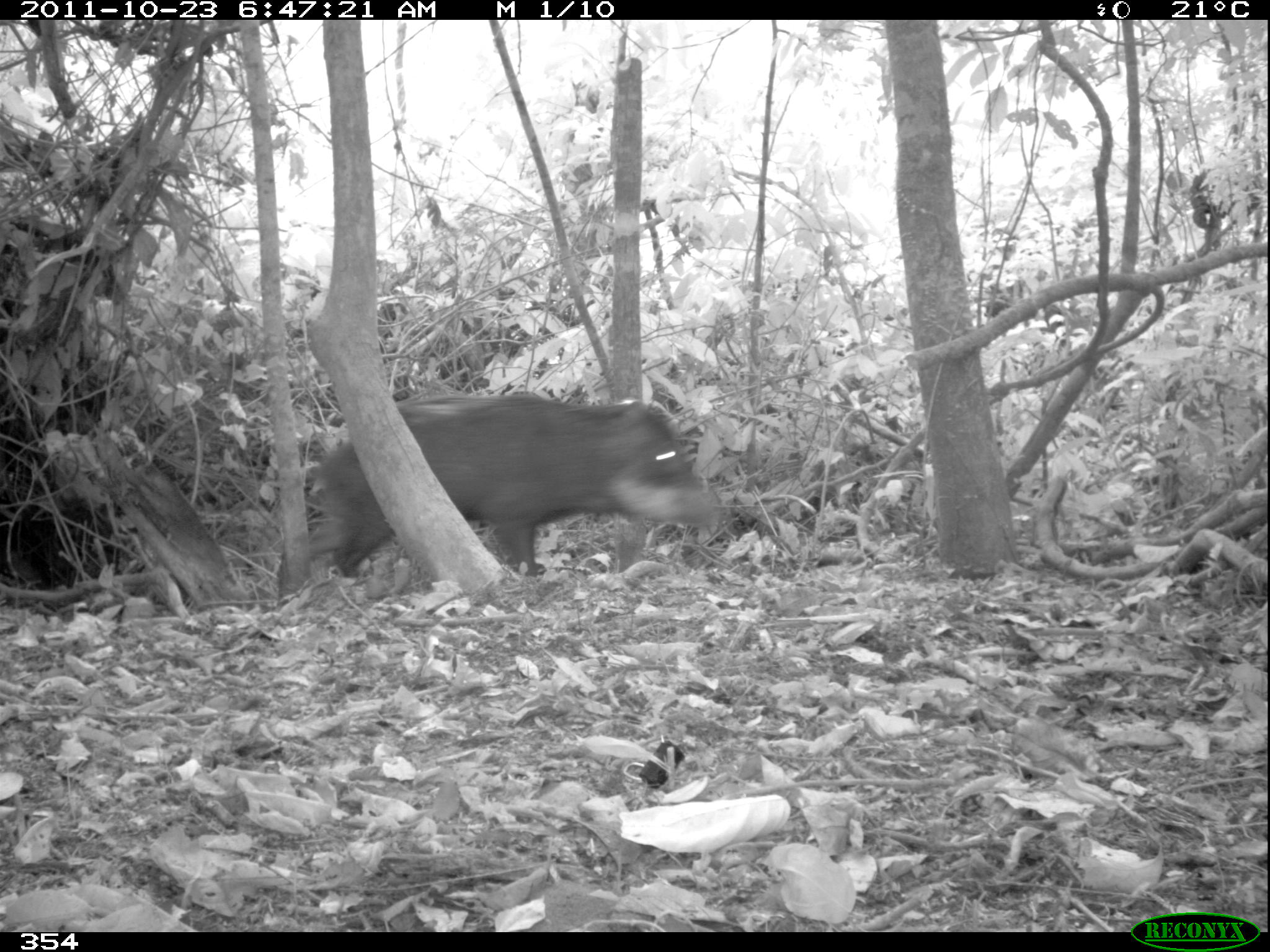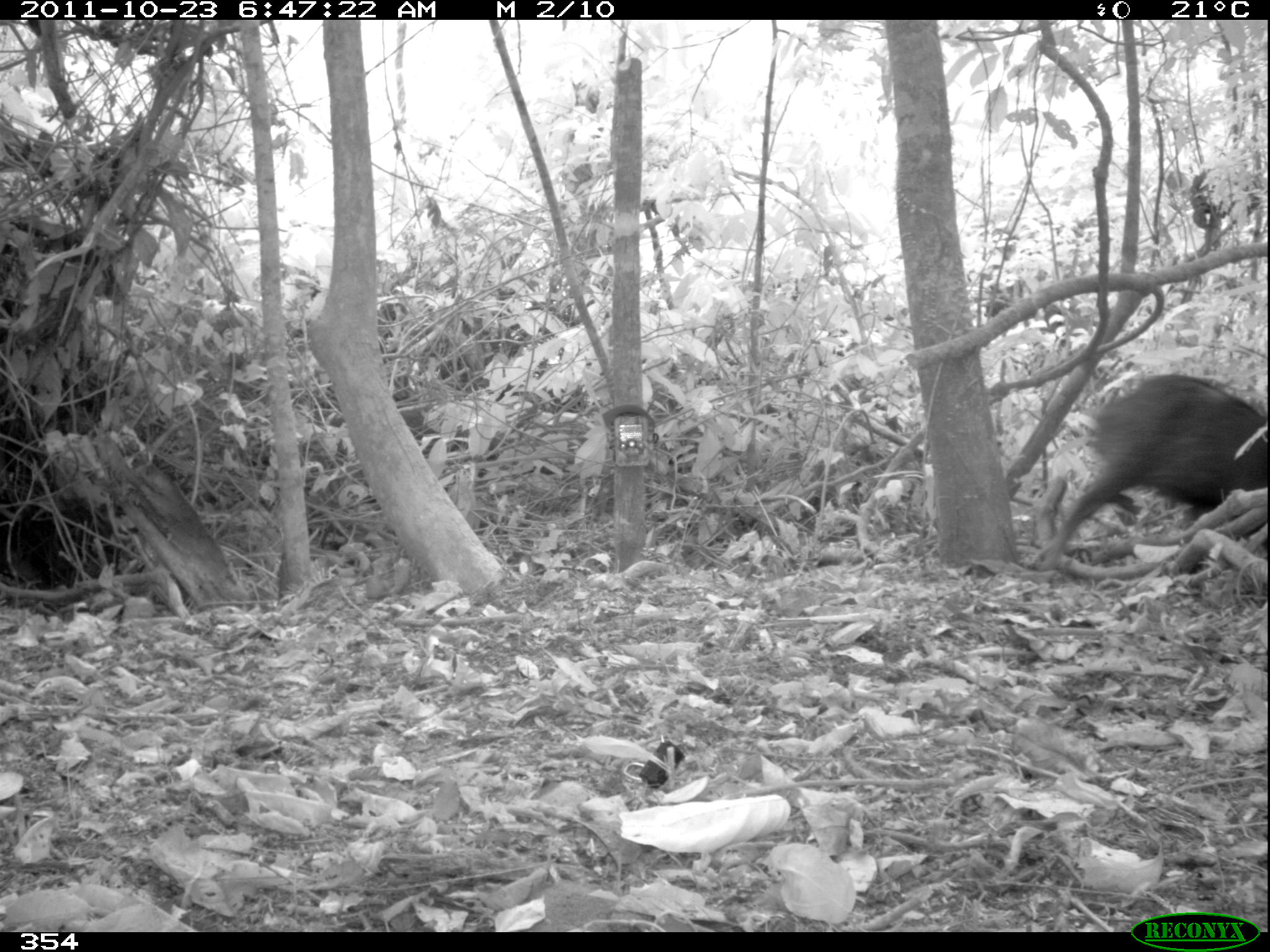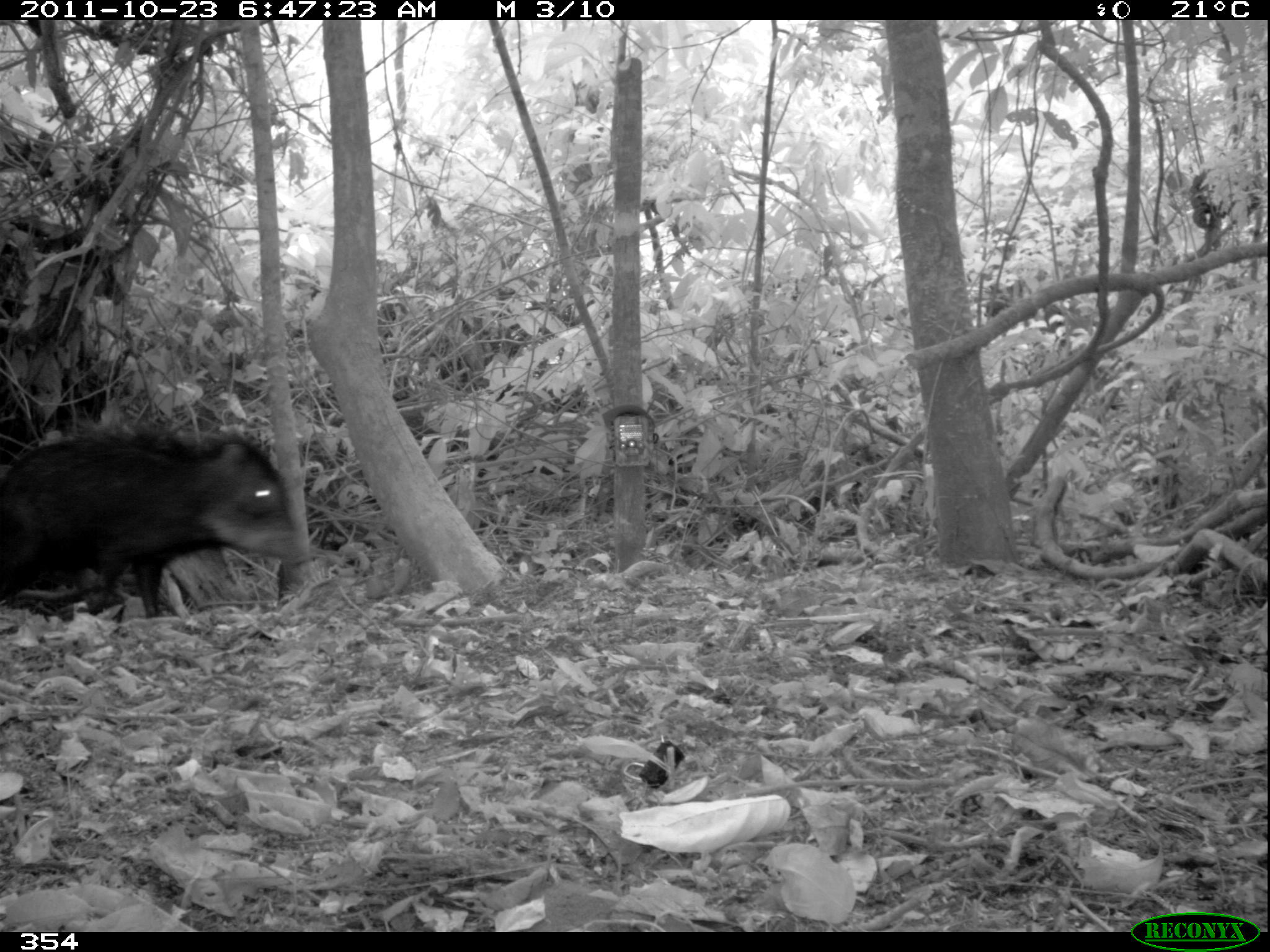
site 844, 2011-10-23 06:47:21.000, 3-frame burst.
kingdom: Animalia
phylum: Chordata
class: Mammalia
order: Artiodactyla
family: Tayassuidae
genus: Tayassu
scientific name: Tayassu pecari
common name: white-lipped peccary